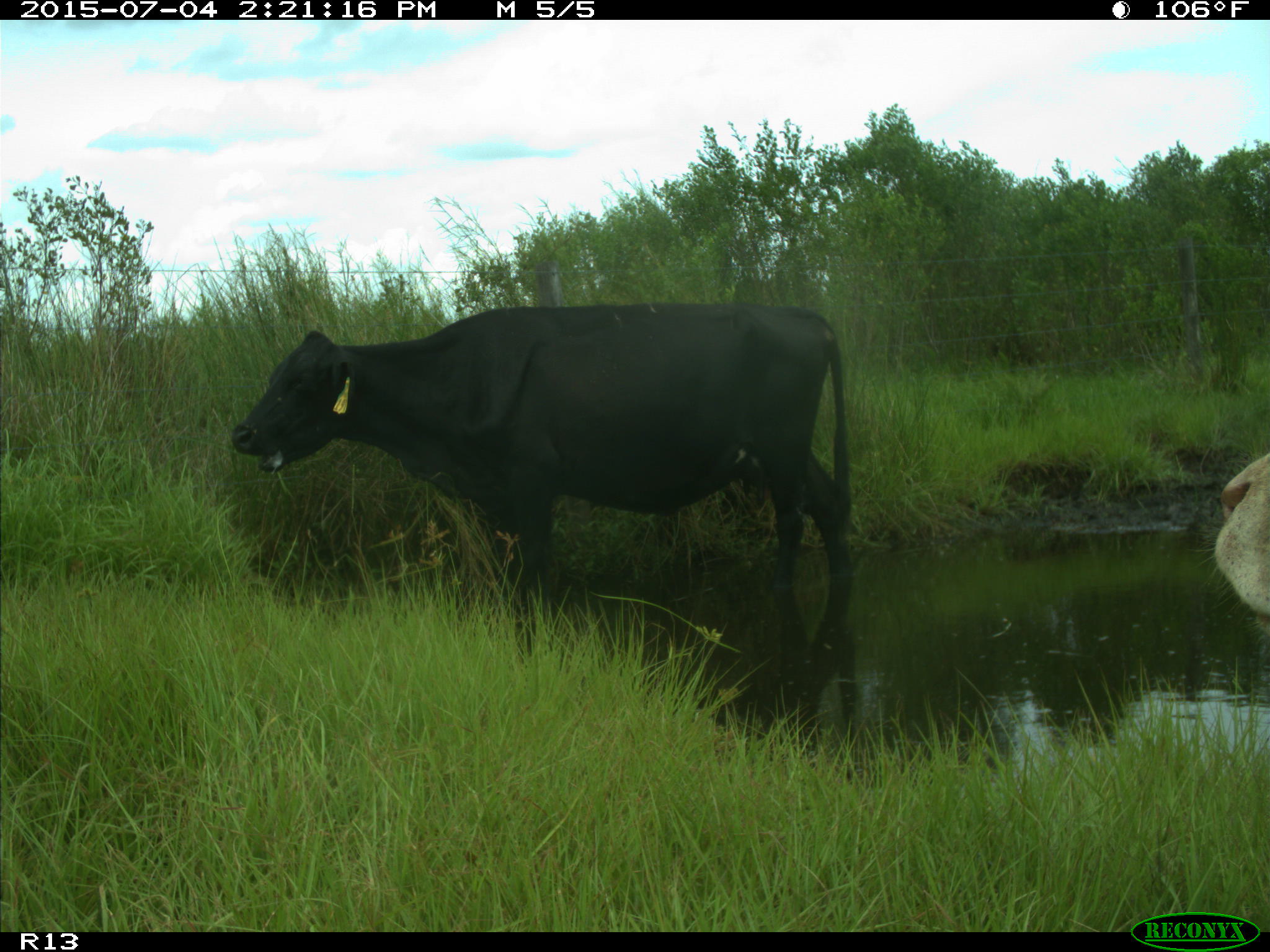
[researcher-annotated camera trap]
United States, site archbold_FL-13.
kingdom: Animalia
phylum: Chordata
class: Mammalia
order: Artiodactyla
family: Bovidae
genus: Bos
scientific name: Bos taurus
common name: domestic cow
Bos taurus (domestic cow).